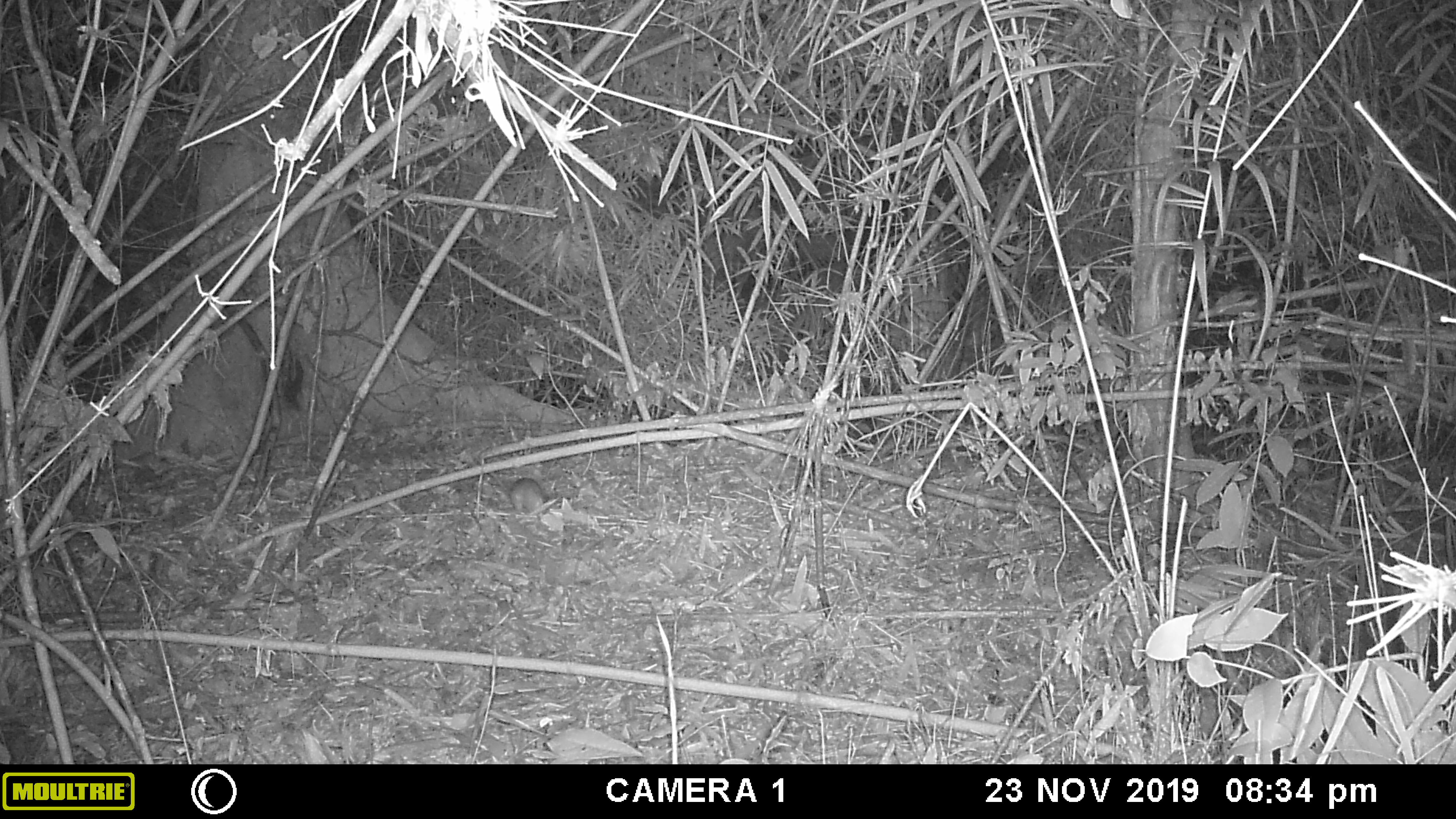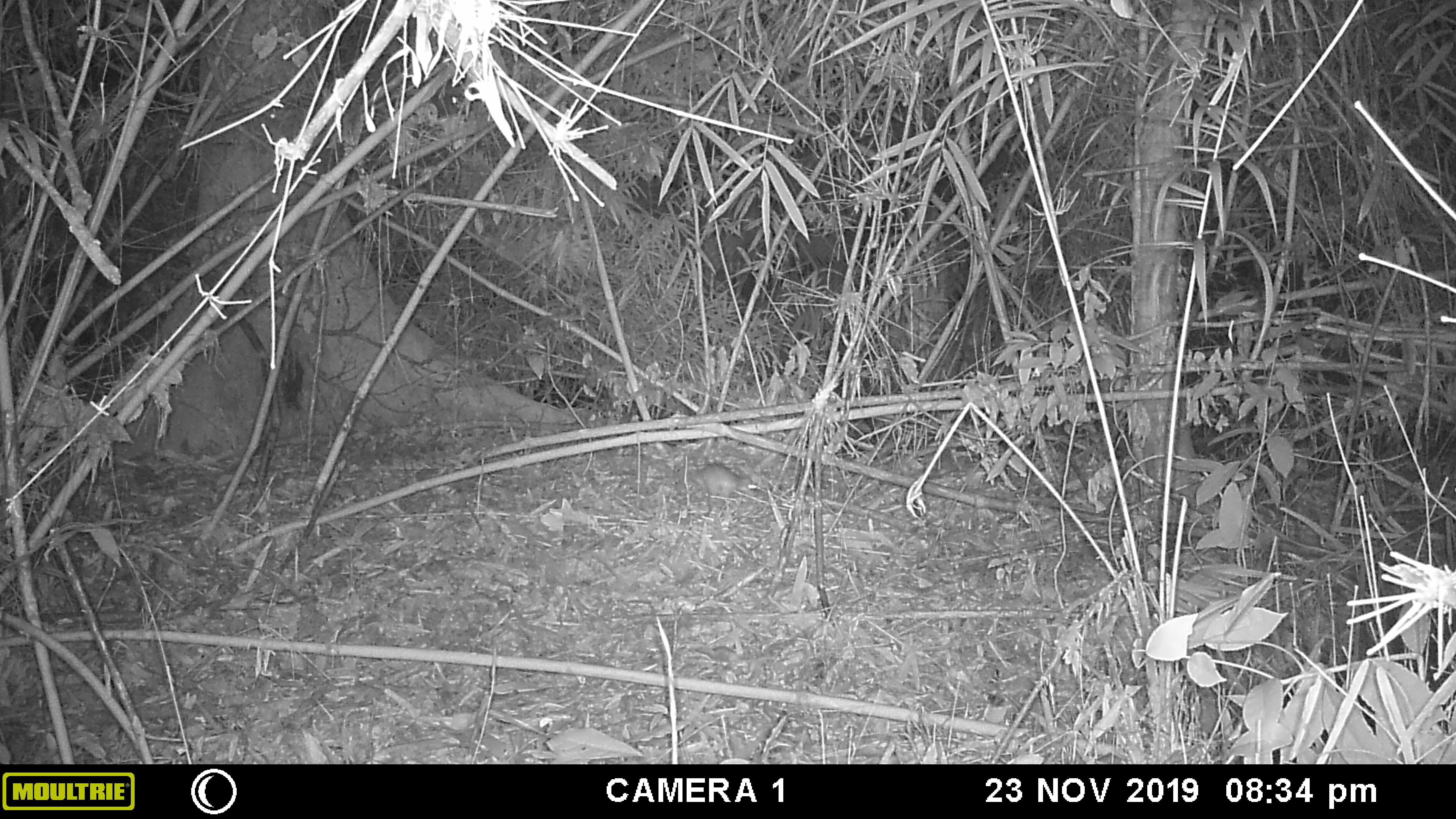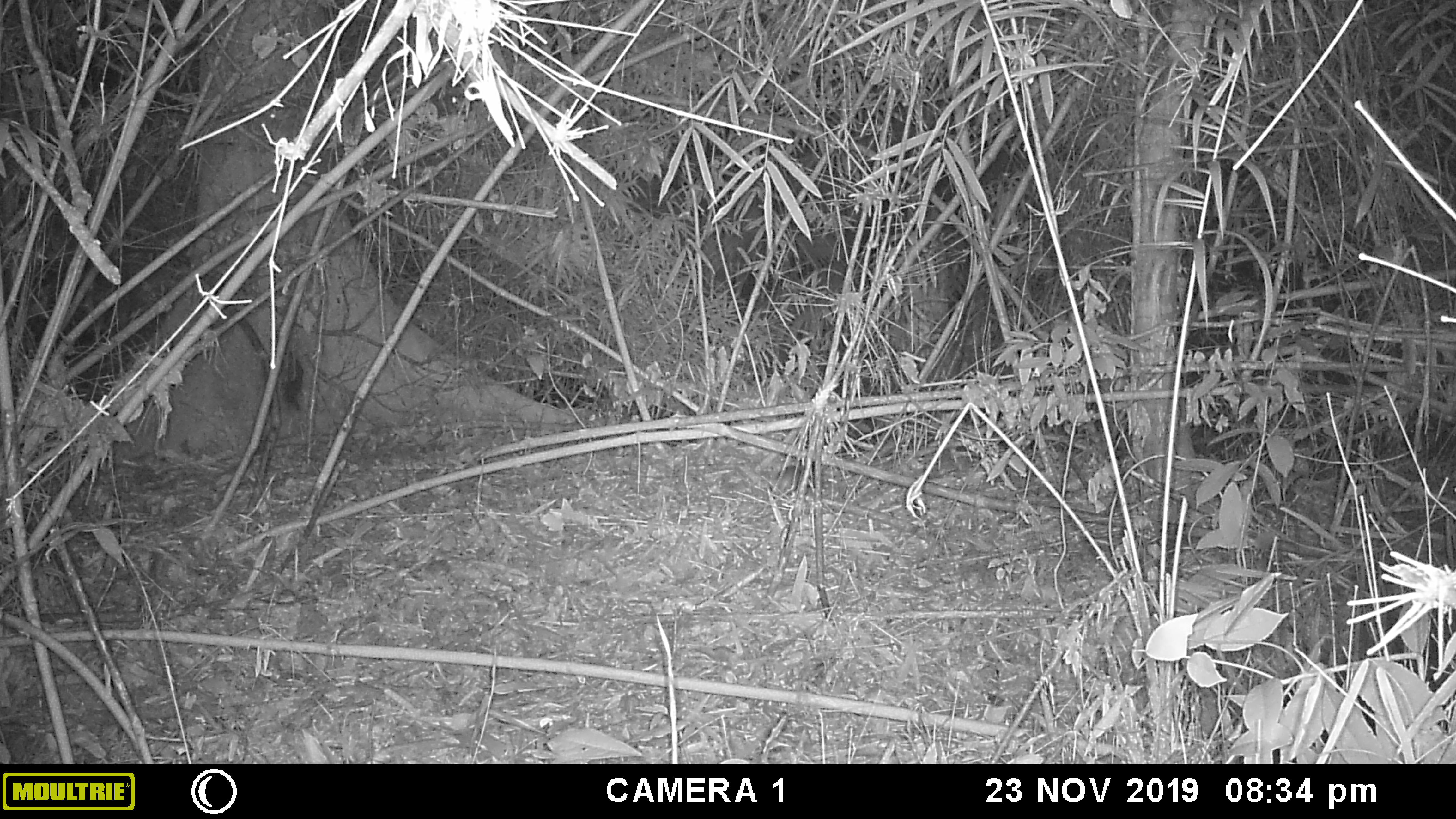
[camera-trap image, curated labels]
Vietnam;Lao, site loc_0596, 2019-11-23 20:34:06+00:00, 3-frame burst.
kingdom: Animalia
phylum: Chordata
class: Mammalia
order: Rodentia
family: Muridae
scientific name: Muridae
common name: old-world mice and rats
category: unidentified murid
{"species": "unidentified murid (old-world mice and rats) (Muridae)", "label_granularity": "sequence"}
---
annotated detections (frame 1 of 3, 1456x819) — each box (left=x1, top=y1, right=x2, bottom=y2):
unidentified murid: (left=491, top=472, right=550, bottom=517)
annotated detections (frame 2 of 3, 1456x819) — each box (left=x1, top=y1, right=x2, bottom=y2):
unidentified murid: (left=686, top=464, right=757, bottom=500)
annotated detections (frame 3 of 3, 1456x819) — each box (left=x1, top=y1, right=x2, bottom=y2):
unidentified murid: (left=776, top=465, right=837, bottom=492)